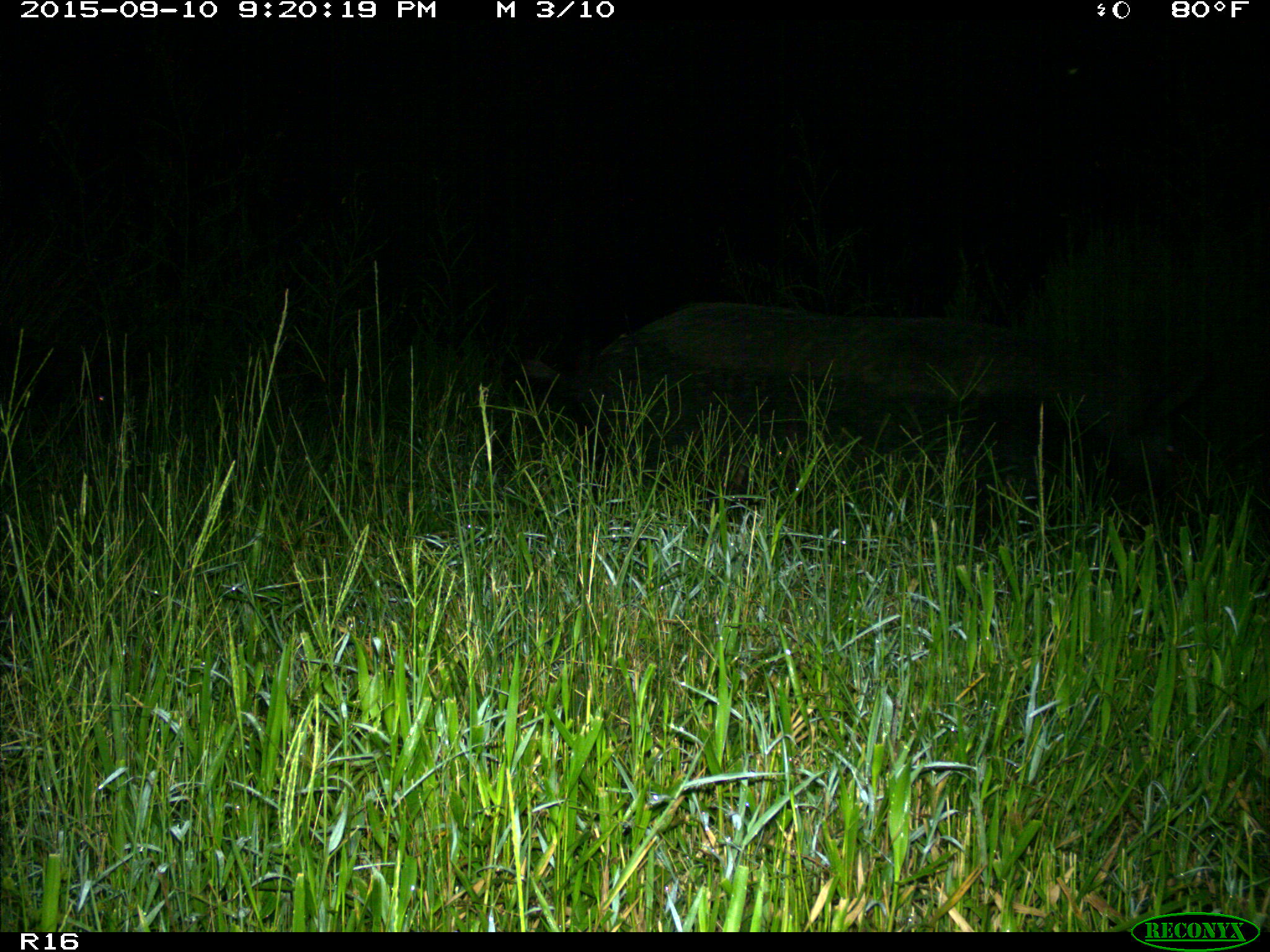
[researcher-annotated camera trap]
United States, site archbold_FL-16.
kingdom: Animalia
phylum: Chordata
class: Mammalia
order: Artiodactyla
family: Suidae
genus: Sus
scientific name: Sus scrofa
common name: wild boar